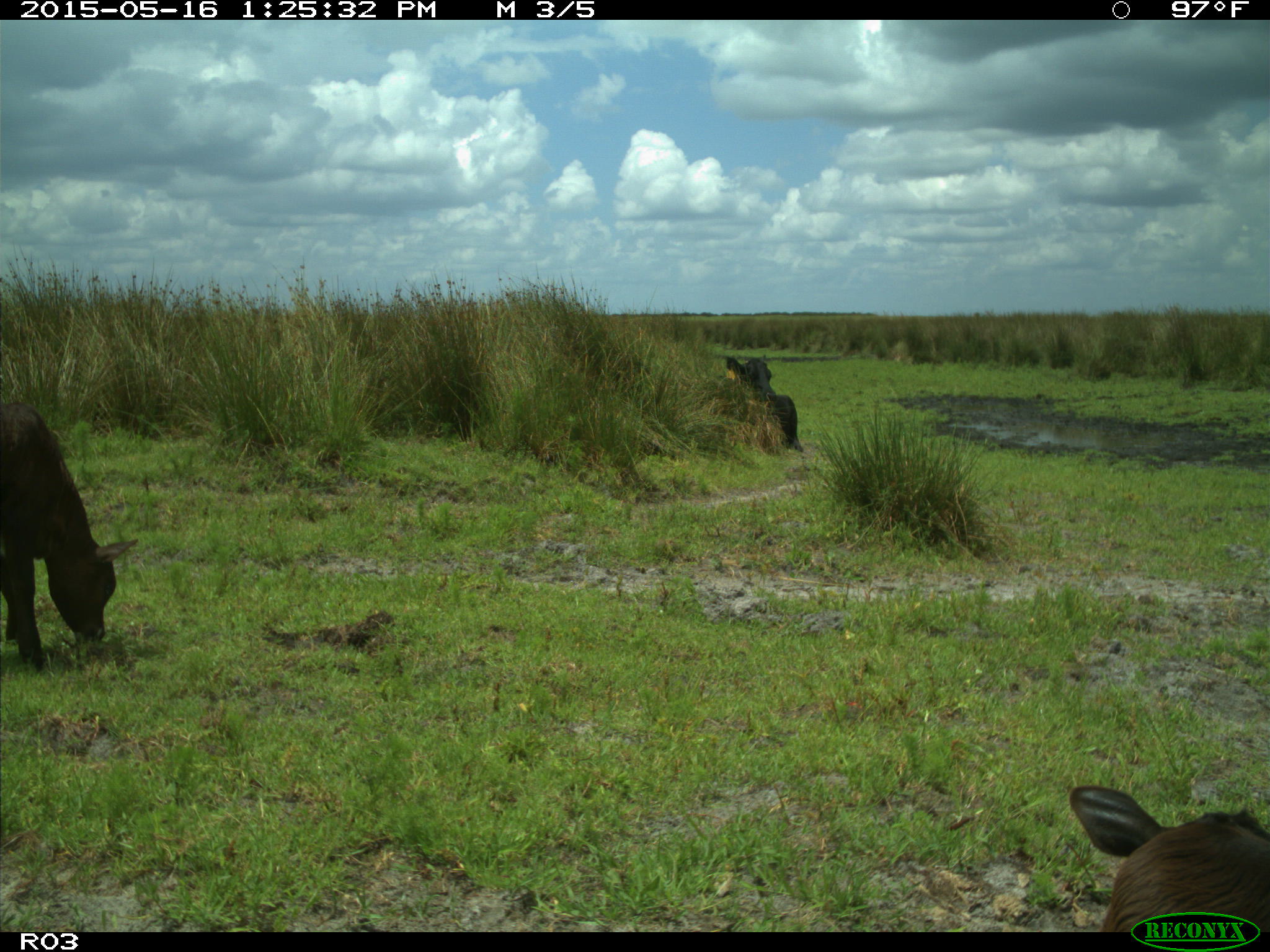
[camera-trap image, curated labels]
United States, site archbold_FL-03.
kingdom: Animalia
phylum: Chordata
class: Mammalia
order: Artiodactyla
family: Bovidae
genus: Bos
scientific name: Bos taurus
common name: domestic cow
Bos taurus (domestic cow).